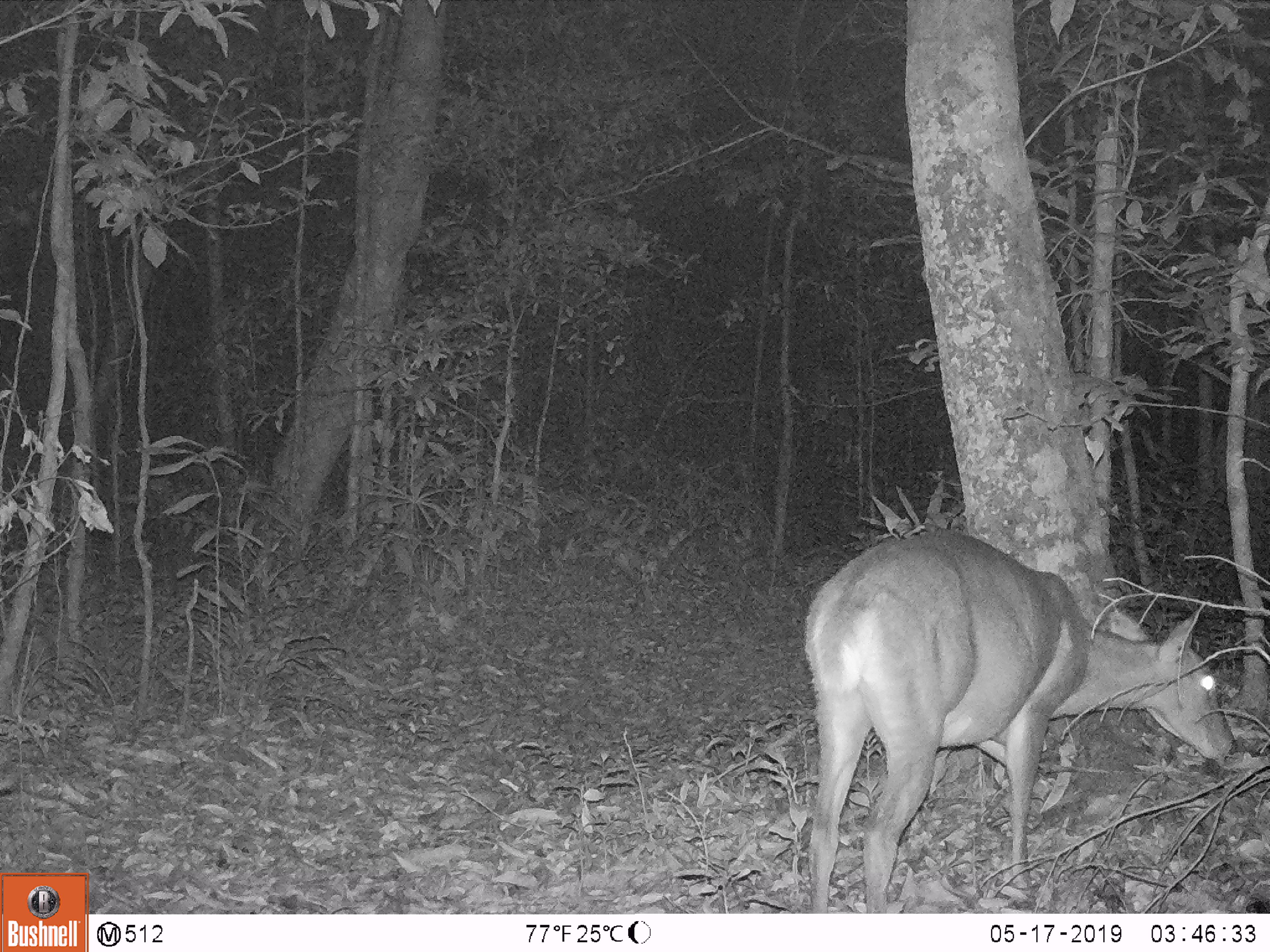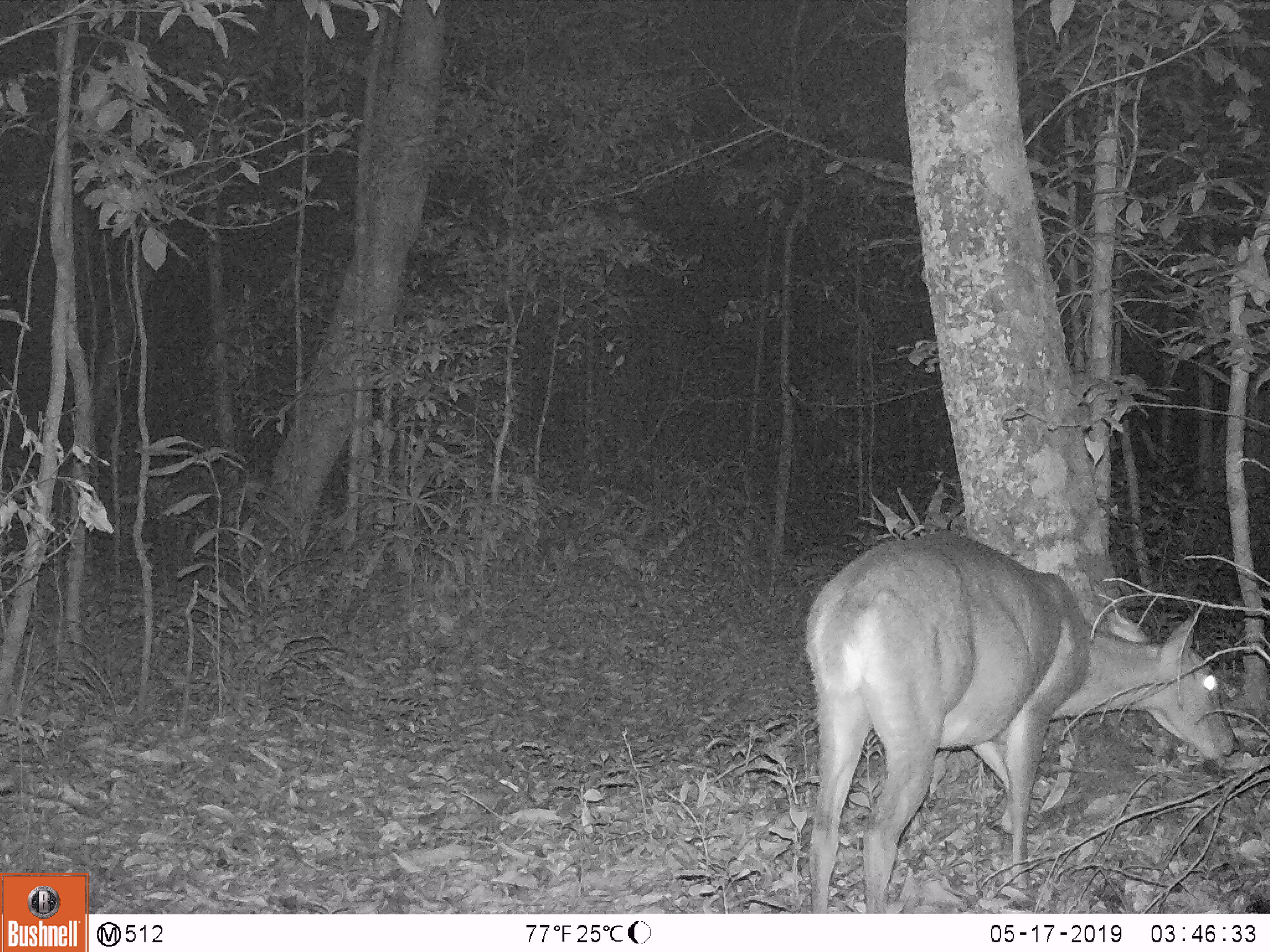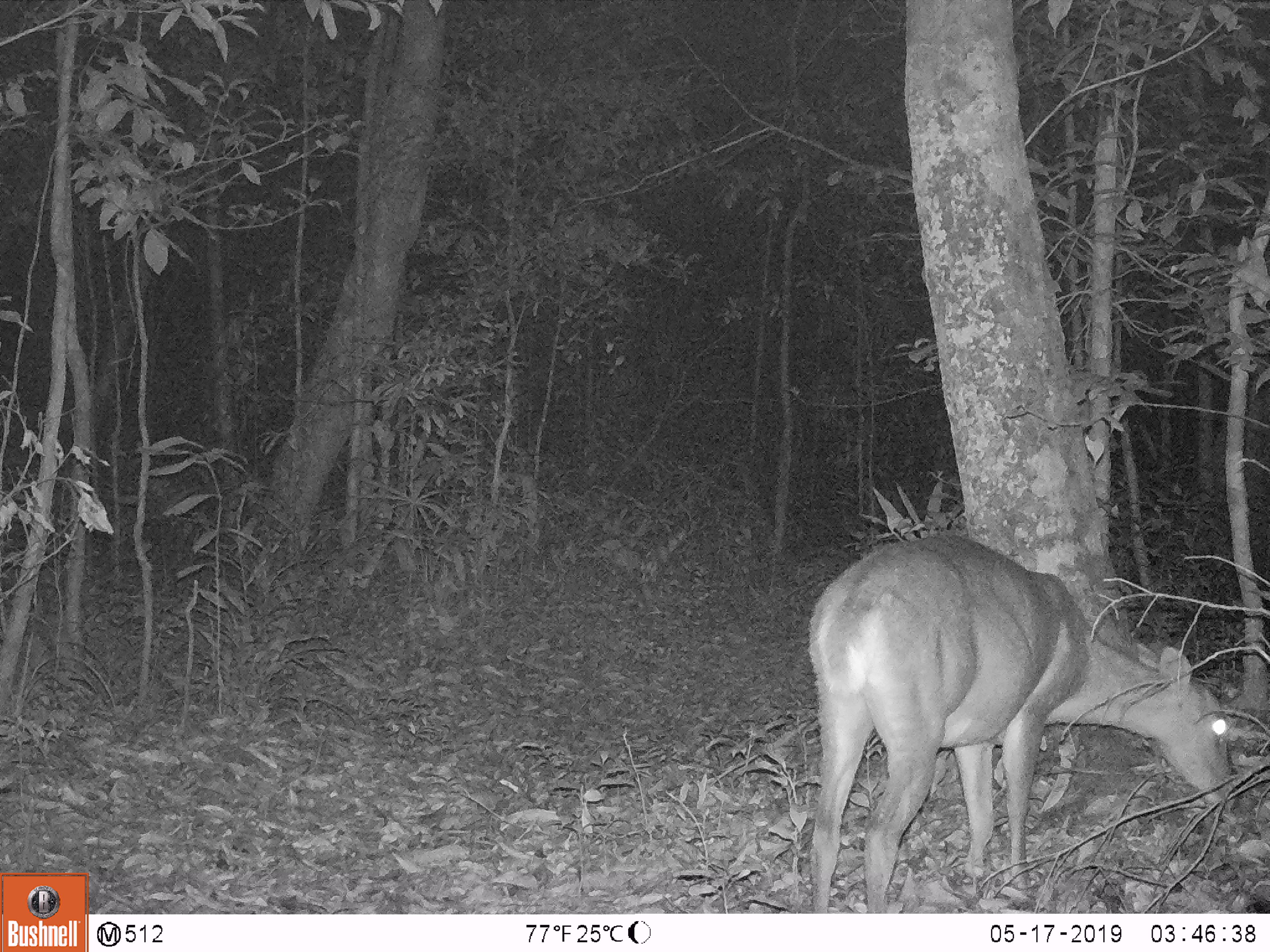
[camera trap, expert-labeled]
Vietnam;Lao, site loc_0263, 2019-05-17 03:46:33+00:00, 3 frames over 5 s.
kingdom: Animalia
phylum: Chordata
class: Mammalia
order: Artiodactyla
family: Cervidae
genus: Muntiacus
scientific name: Muntiacus vuquangensis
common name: large-antlered muntjac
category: large antlered muntjac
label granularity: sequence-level